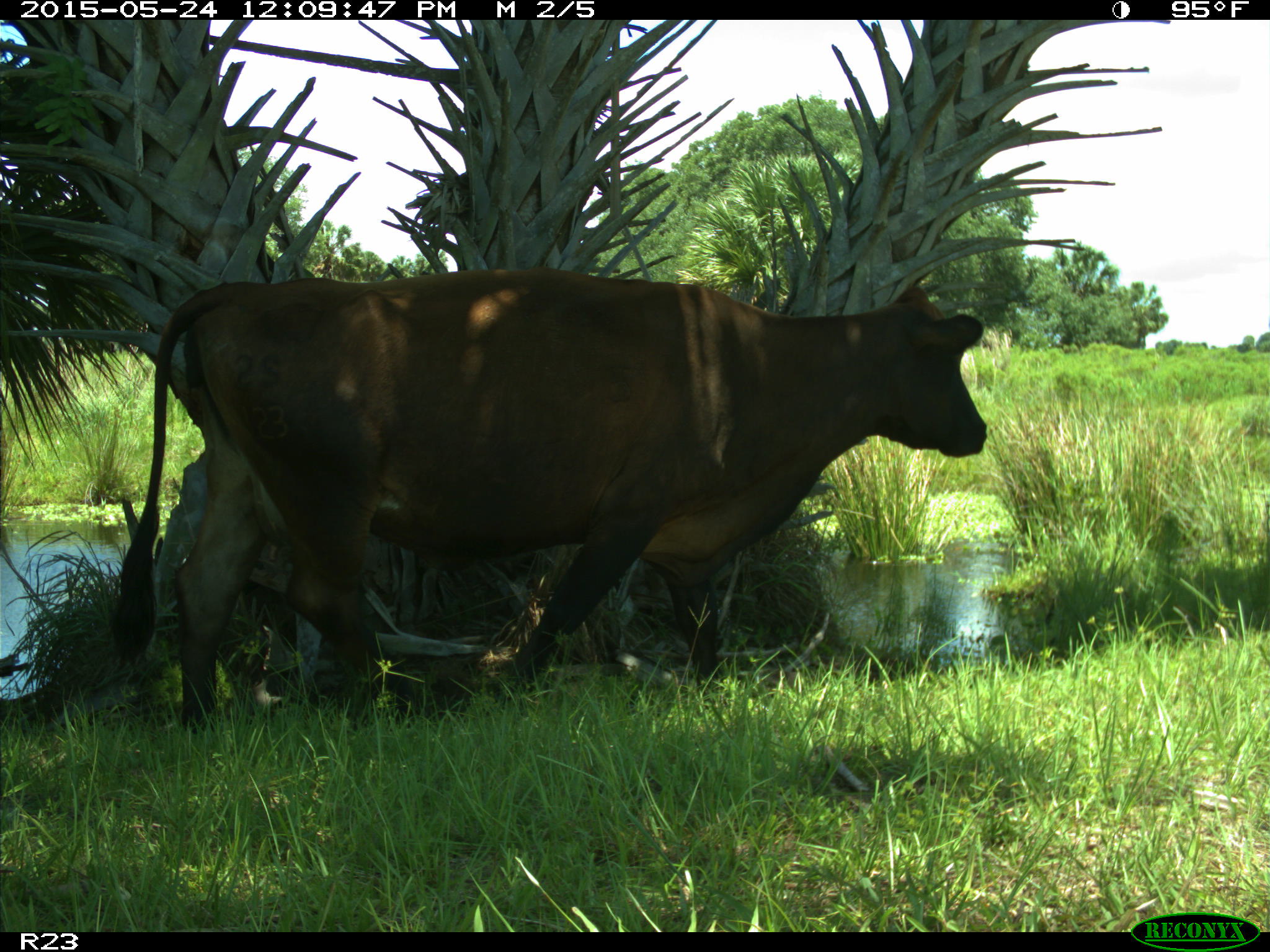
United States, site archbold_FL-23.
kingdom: Animalia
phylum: Chordata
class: Mammalia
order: Artiodactyla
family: Bovidae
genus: Bos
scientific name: Bos taurus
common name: domestic cow